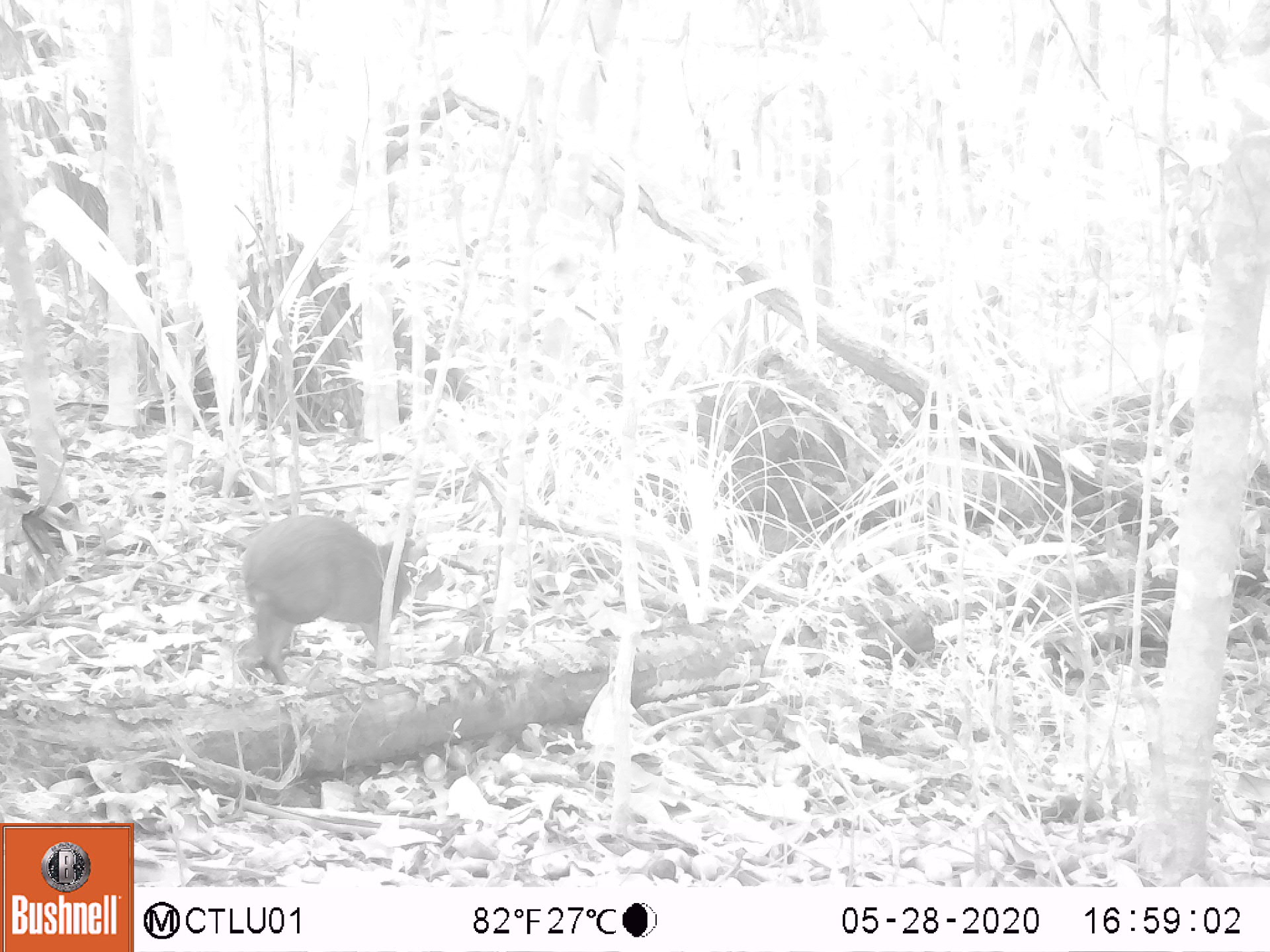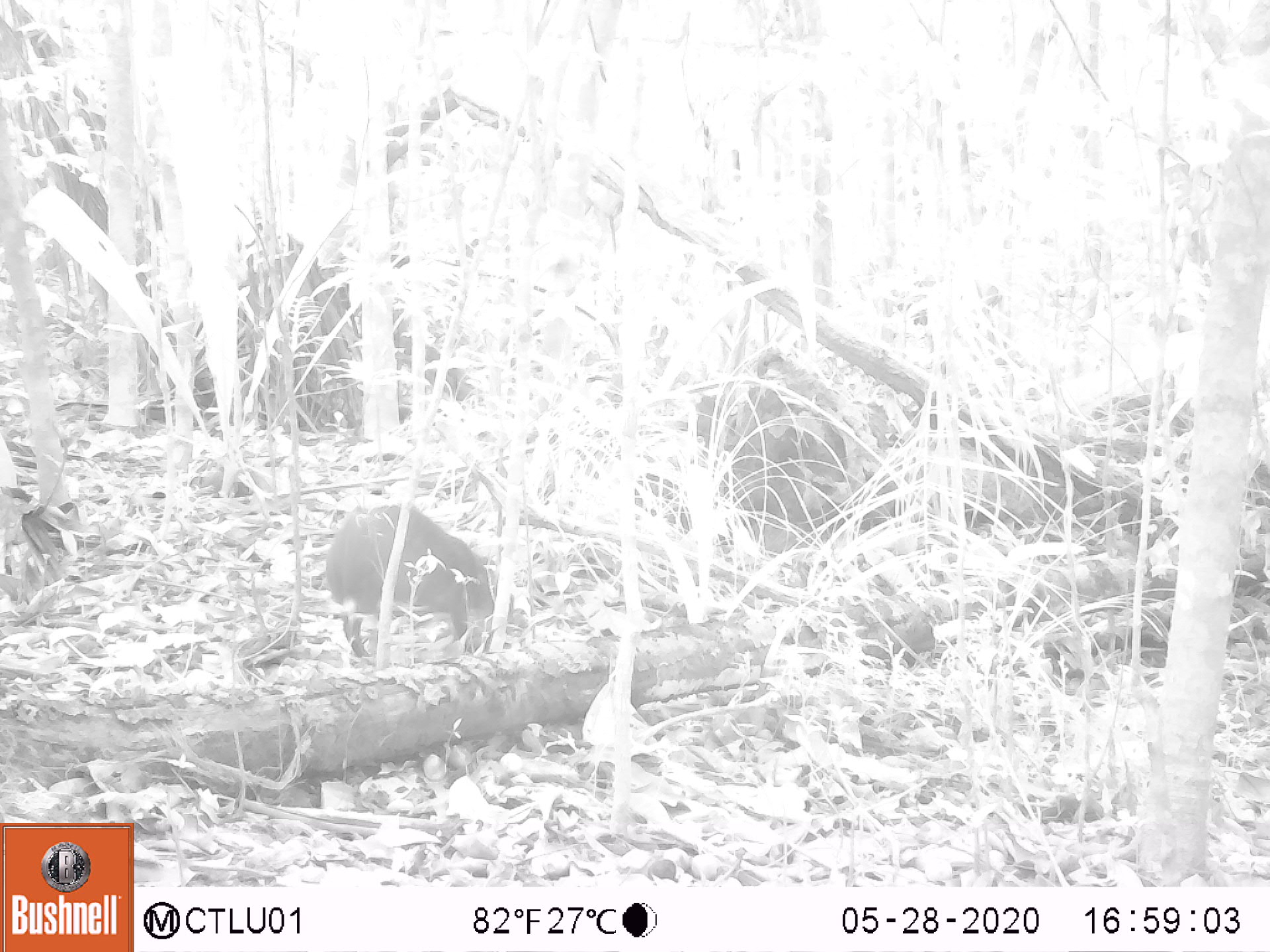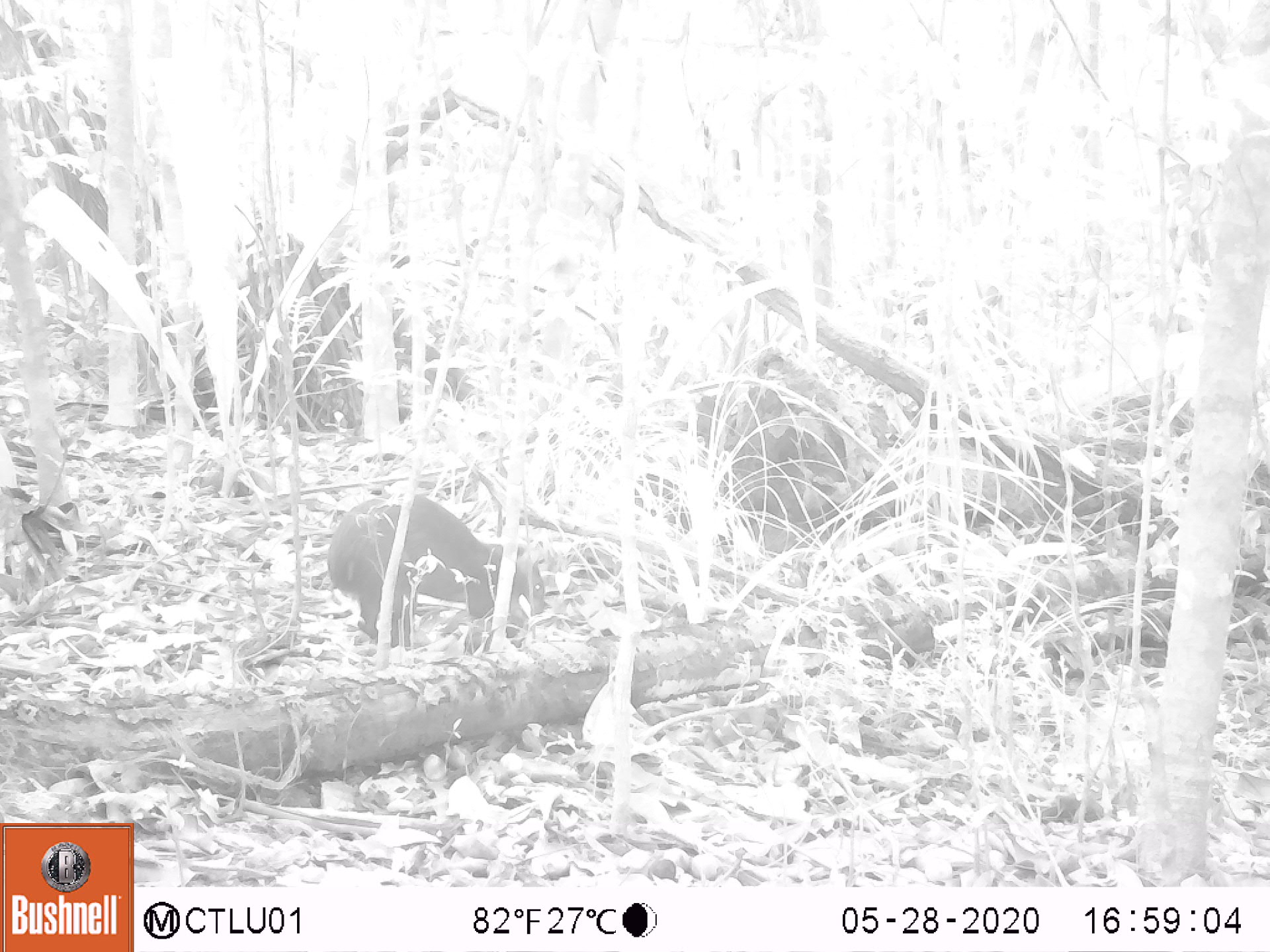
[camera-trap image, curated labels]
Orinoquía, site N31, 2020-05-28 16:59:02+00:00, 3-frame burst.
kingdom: Animalia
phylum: Chordata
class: Mammalia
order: Rodentia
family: Dasyproctidae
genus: Dasyprocta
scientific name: Dasyprocta fuliginosa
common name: black agouti